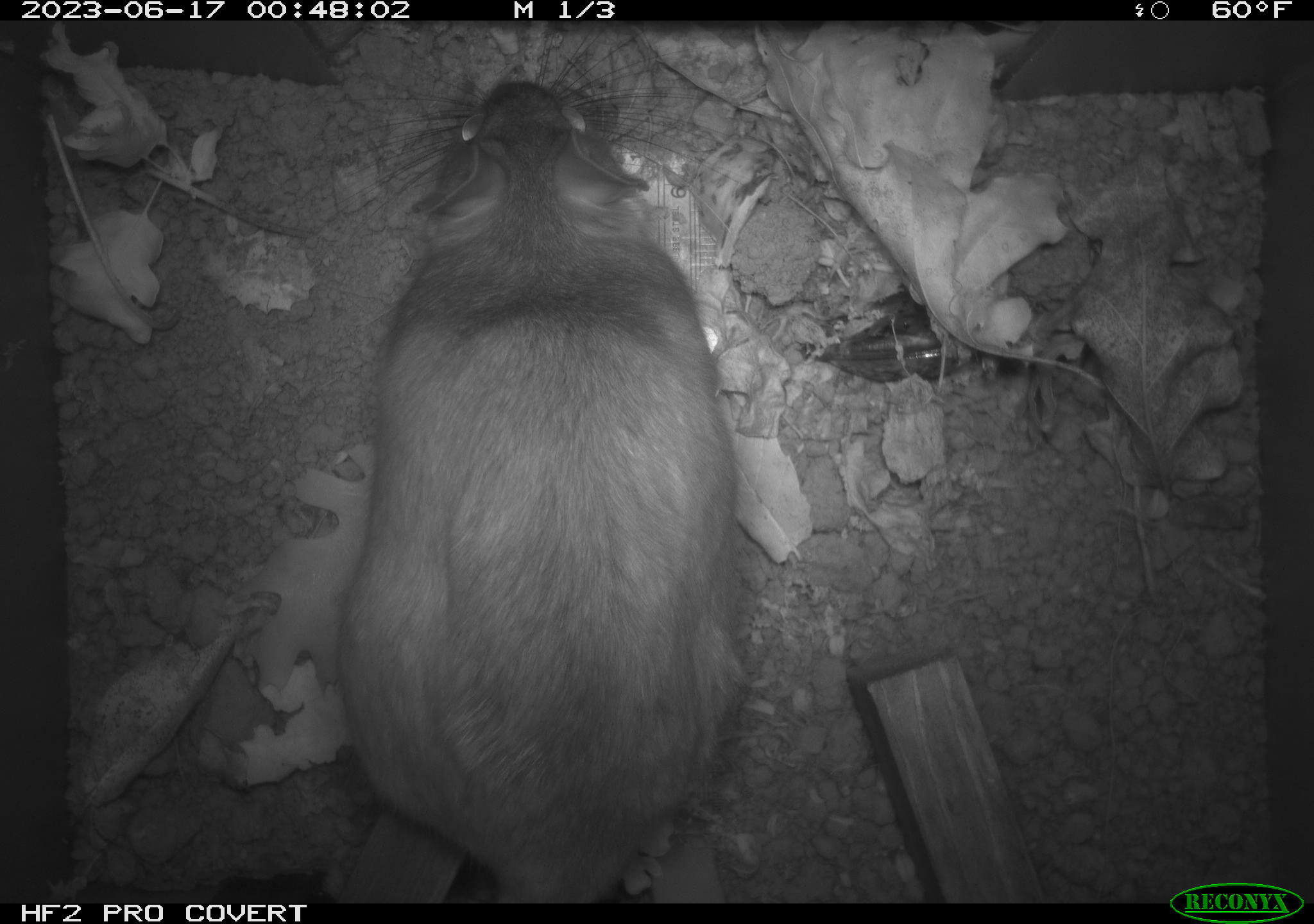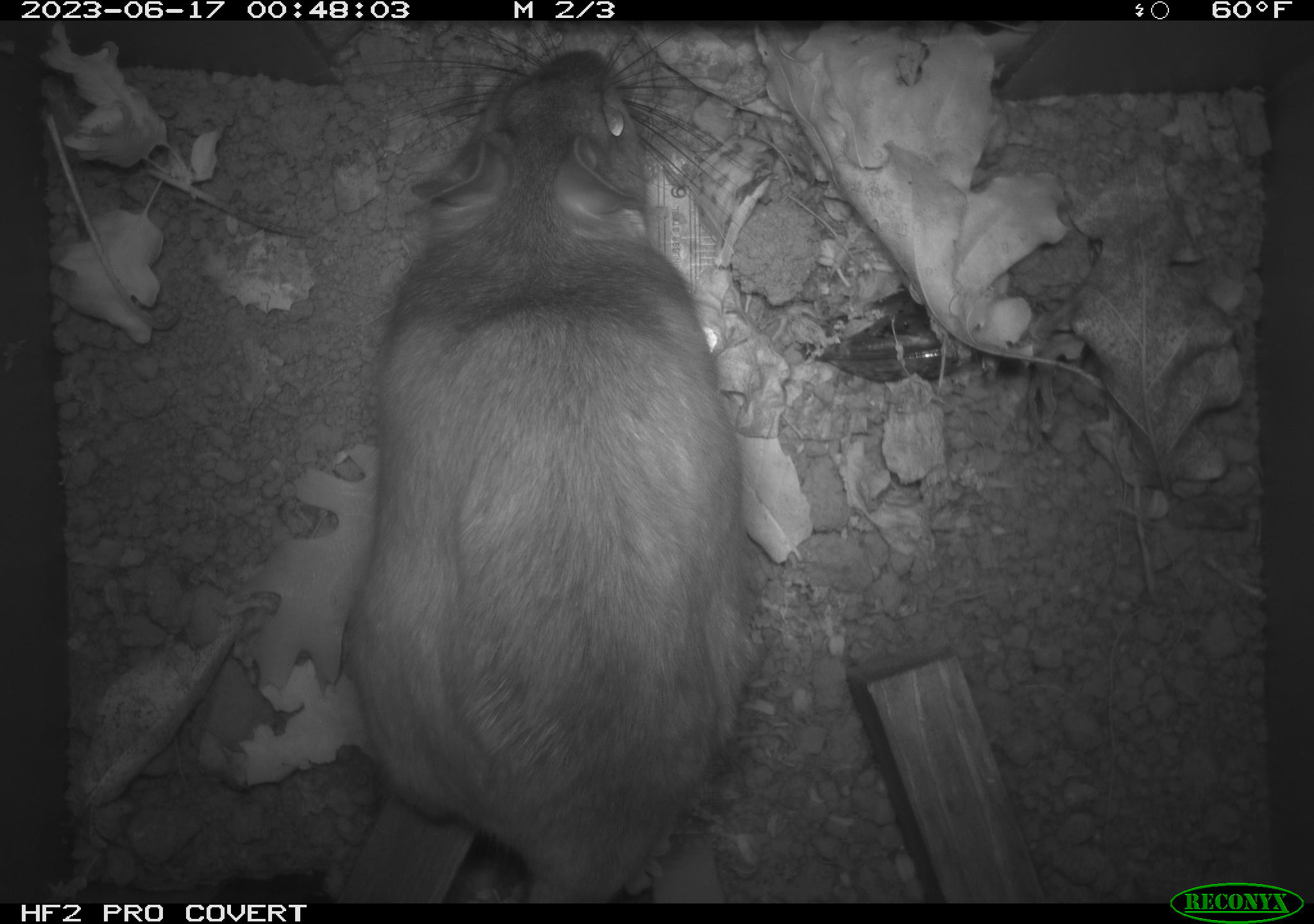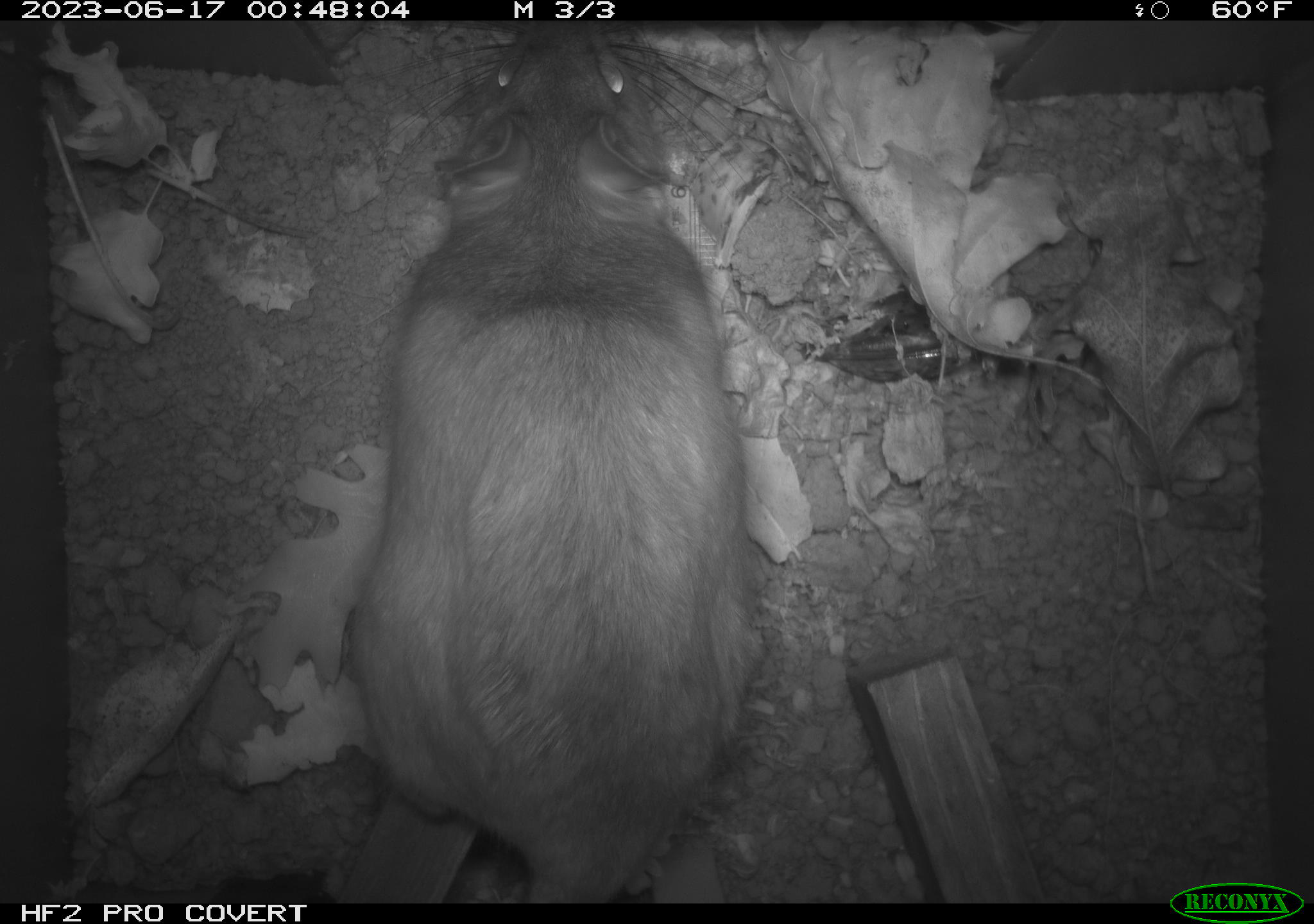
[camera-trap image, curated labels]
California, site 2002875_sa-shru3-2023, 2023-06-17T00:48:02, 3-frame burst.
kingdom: Animalia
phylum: Chordata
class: Mammalia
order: Rodentia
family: Cricetidae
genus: Neotoma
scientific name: Neotoma fuscipes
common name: dusky-footed woodrat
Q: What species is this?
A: Dusky-footed woodrat (Neotoma fuscipes).